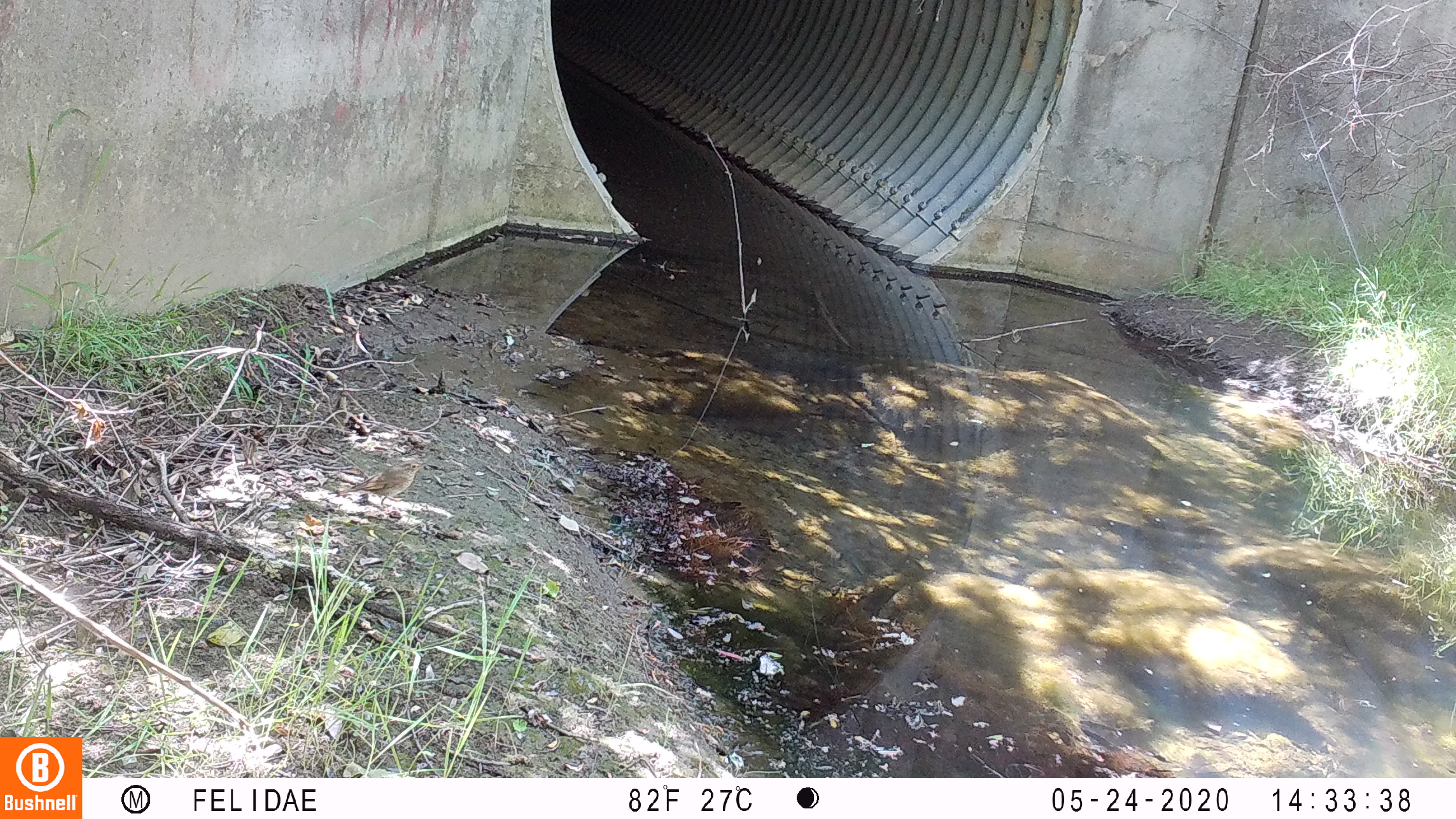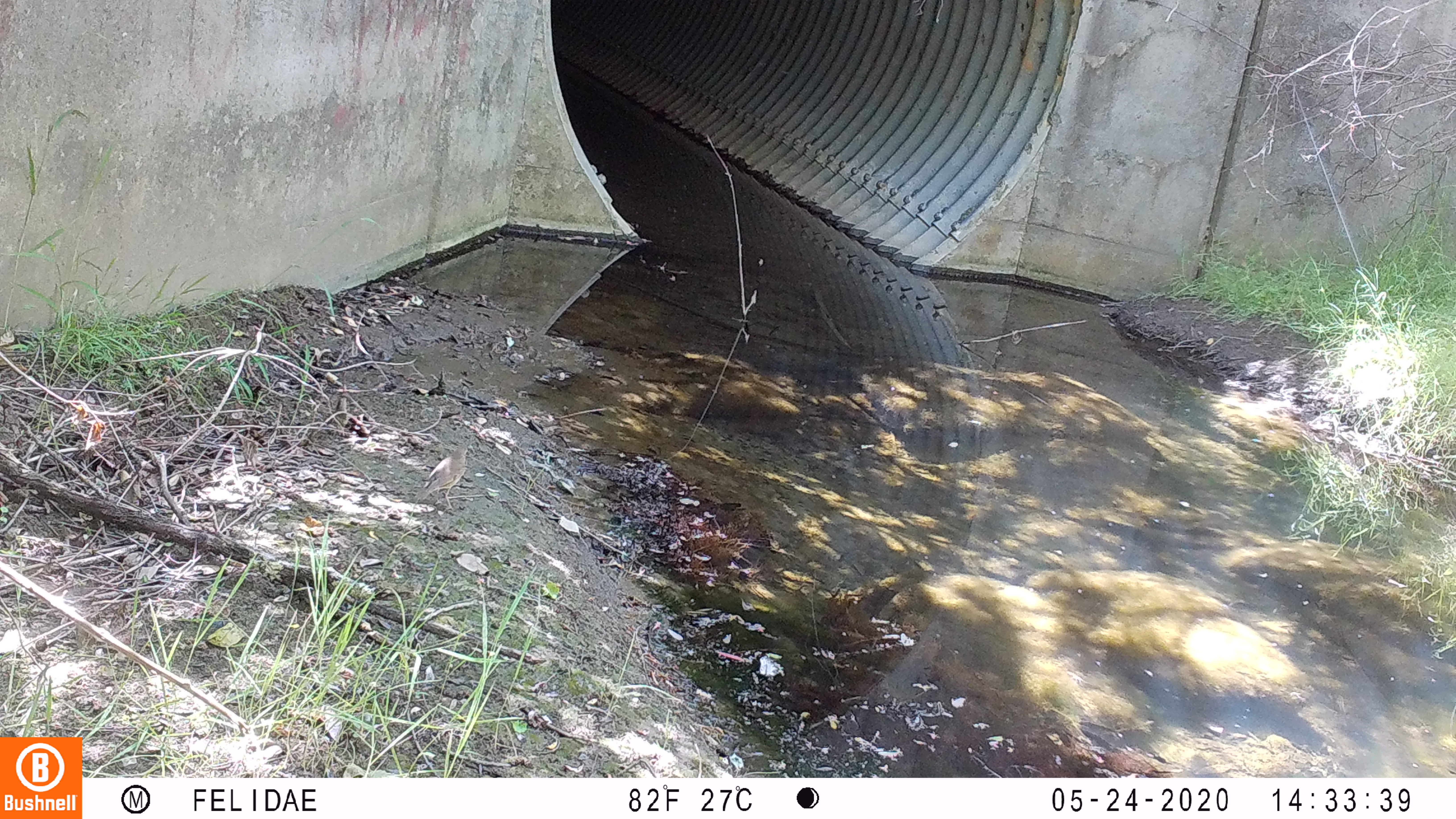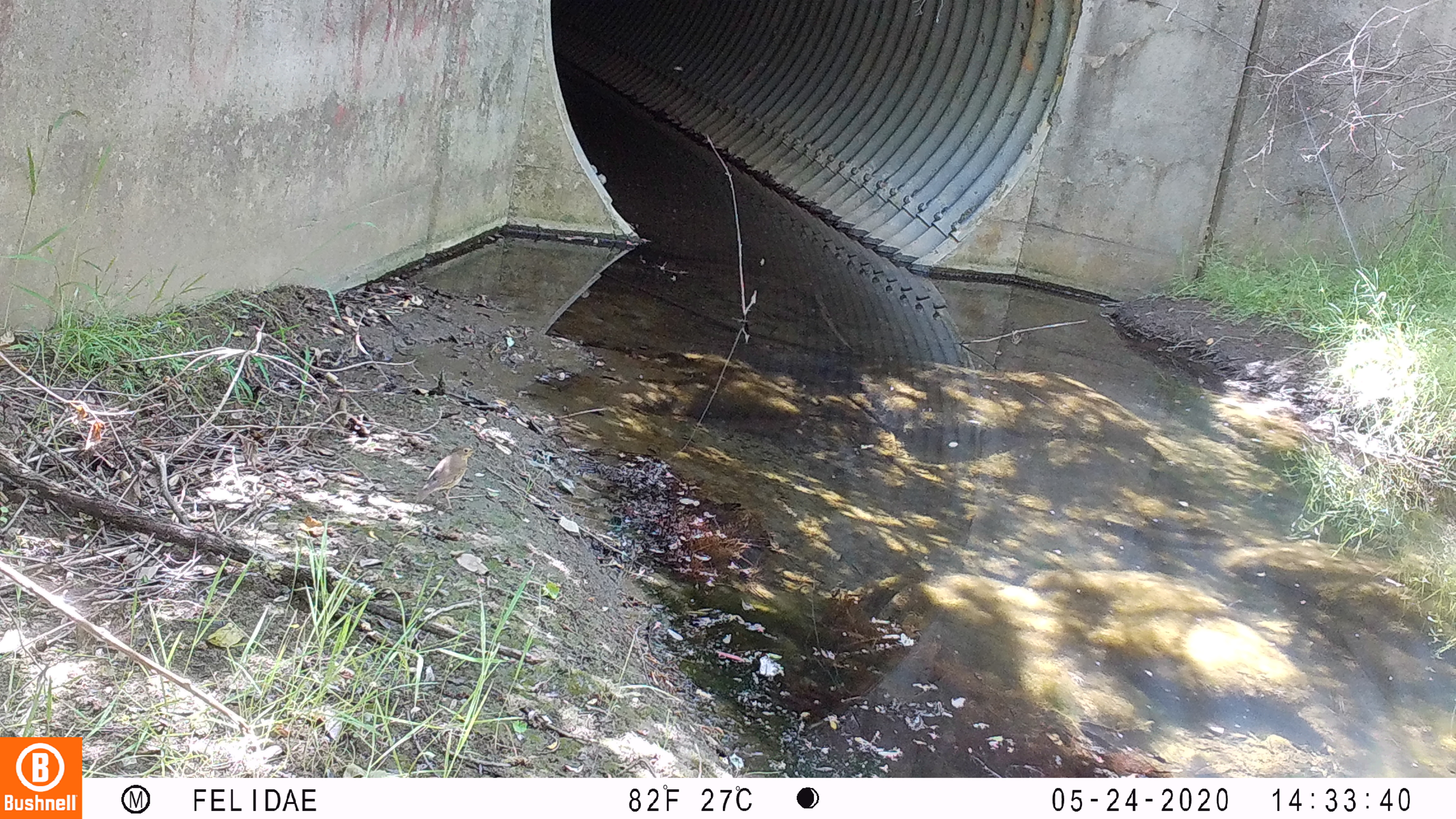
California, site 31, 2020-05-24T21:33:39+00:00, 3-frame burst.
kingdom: Animalia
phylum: Chordata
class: Aves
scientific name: Aves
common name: bird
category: unknown bird